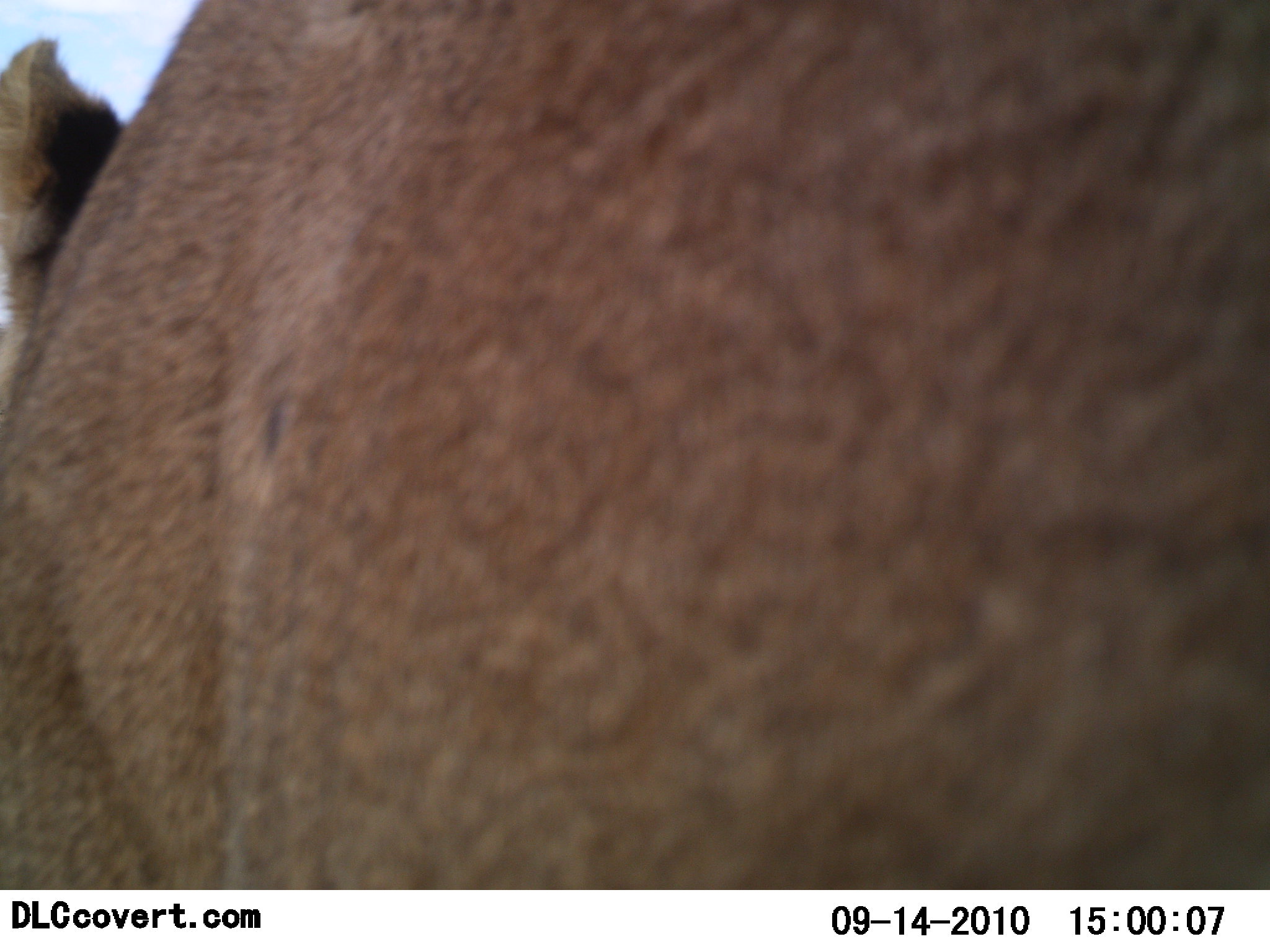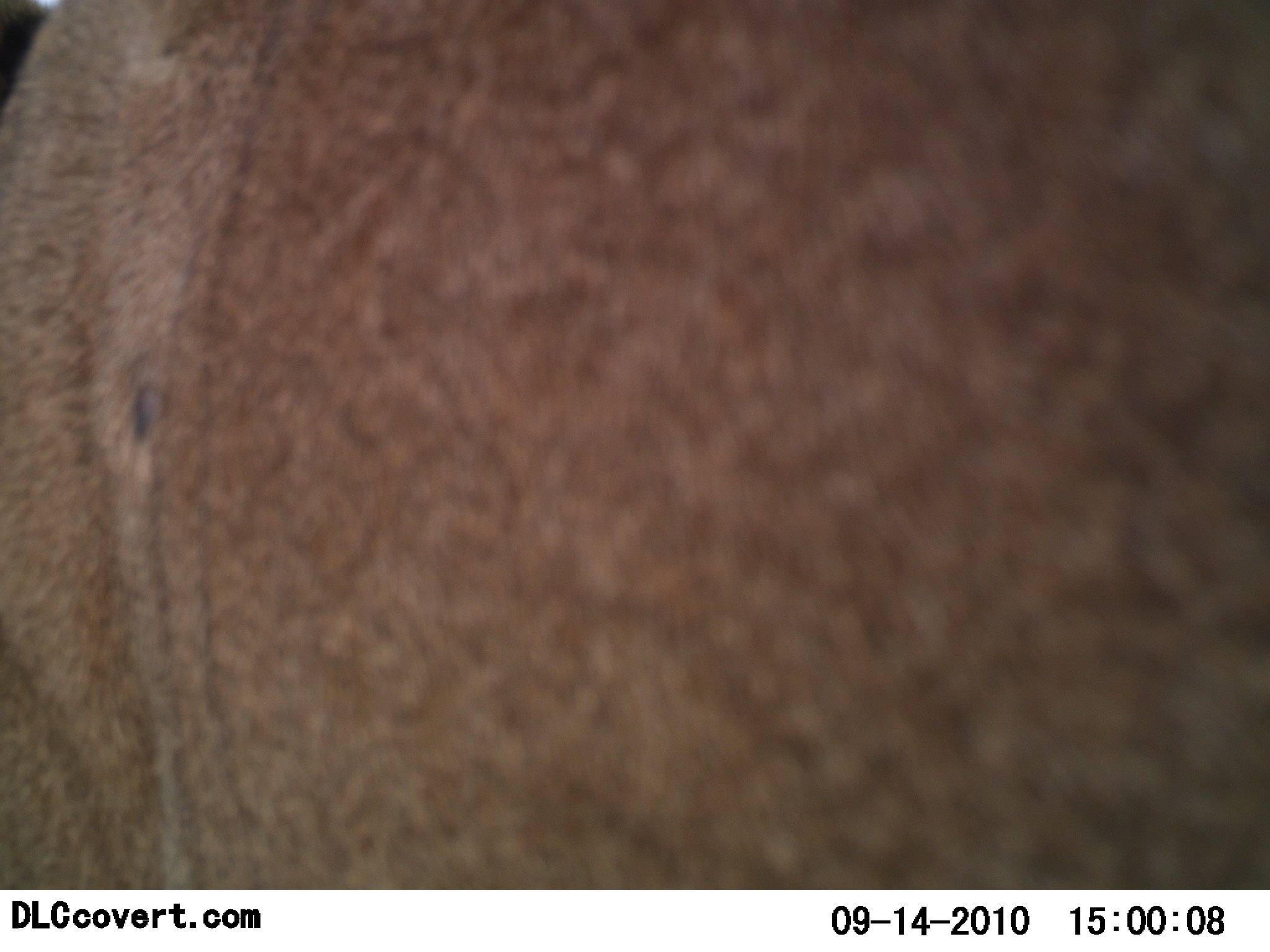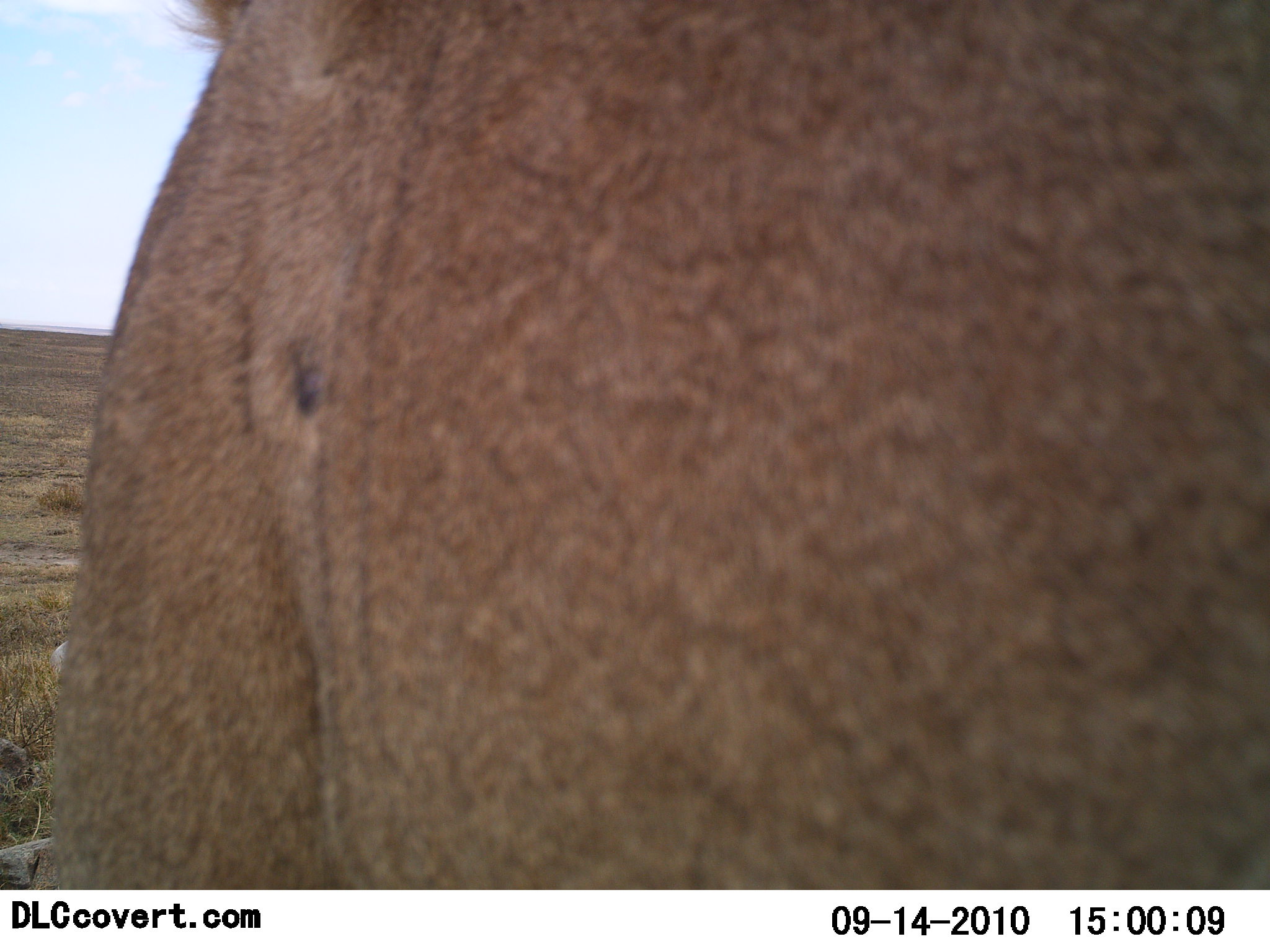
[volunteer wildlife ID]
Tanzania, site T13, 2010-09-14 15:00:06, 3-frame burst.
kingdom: Animalia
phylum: Chordata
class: Mammalia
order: Carnivora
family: Felidae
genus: Panthera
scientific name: Panthera leo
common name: lion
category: lionfemale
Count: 1.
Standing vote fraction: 60%.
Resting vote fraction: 7%.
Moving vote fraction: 33%.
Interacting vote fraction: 0%.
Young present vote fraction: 0%.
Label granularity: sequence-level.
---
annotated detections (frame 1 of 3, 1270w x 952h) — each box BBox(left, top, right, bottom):
animal: BBox(0, 1, 1269, 889)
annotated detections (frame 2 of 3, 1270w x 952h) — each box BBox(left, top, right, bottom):
animal: BBox(1, 0, 1269, 890)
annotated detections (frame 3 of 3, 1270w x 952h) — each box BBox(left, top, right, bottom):
animal: BBox(1, 1, 1270, 891)